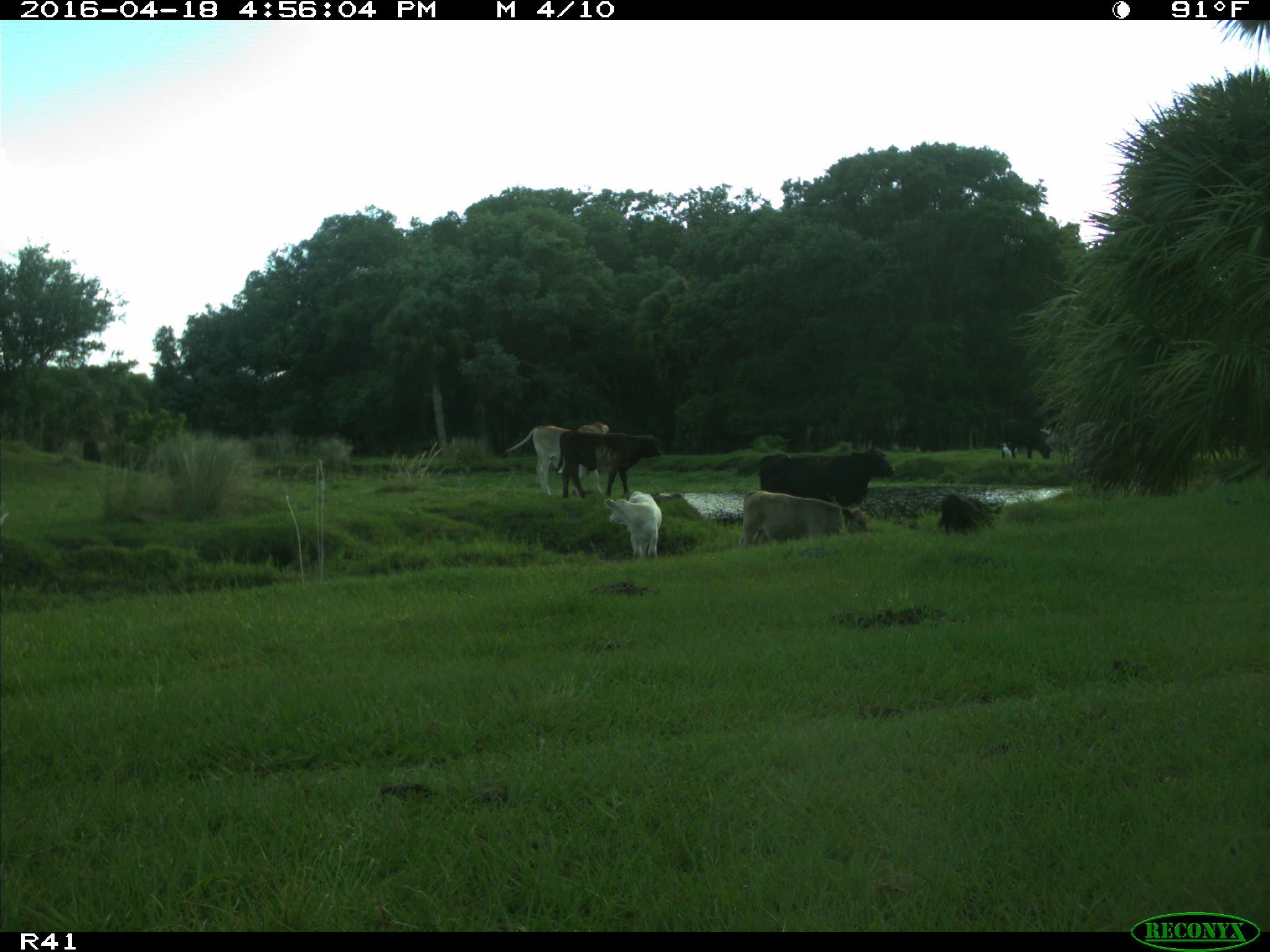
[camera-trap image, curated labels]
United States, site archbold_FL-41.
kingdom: Animalia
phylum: Chordata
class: Mammalia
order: Artiodactyla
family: Bovidae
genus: Bos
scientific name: Bos taurus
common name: domestic cow